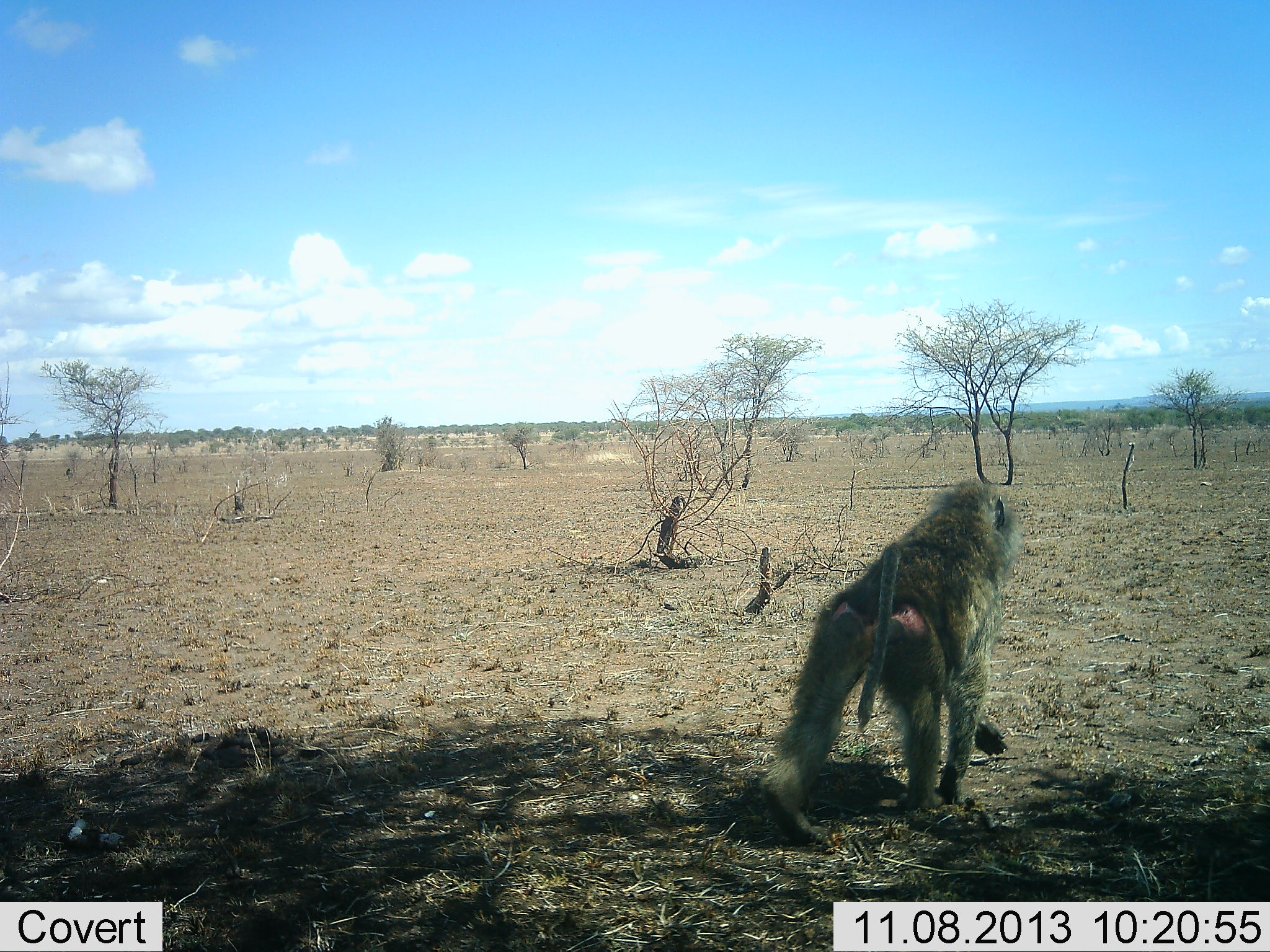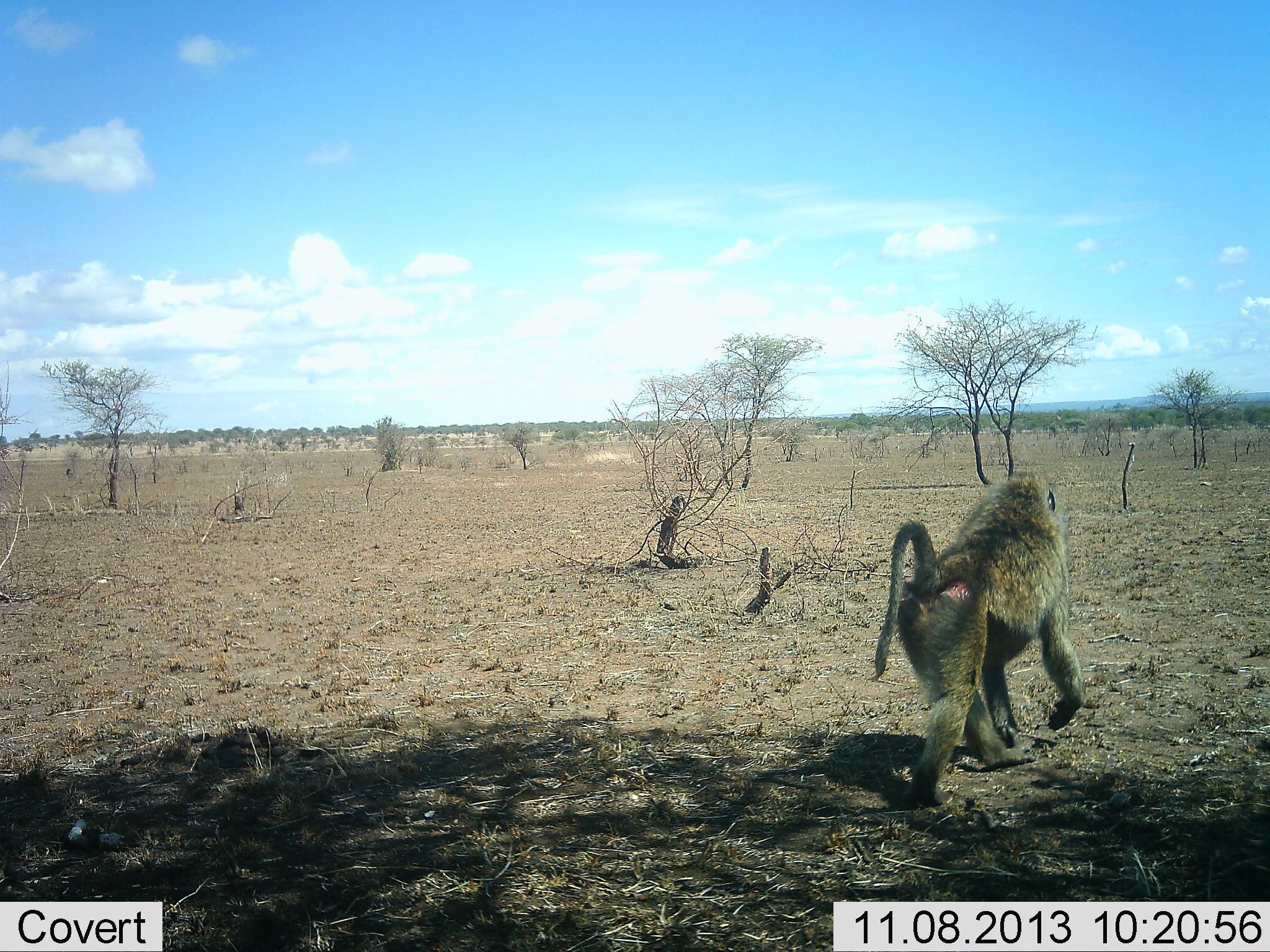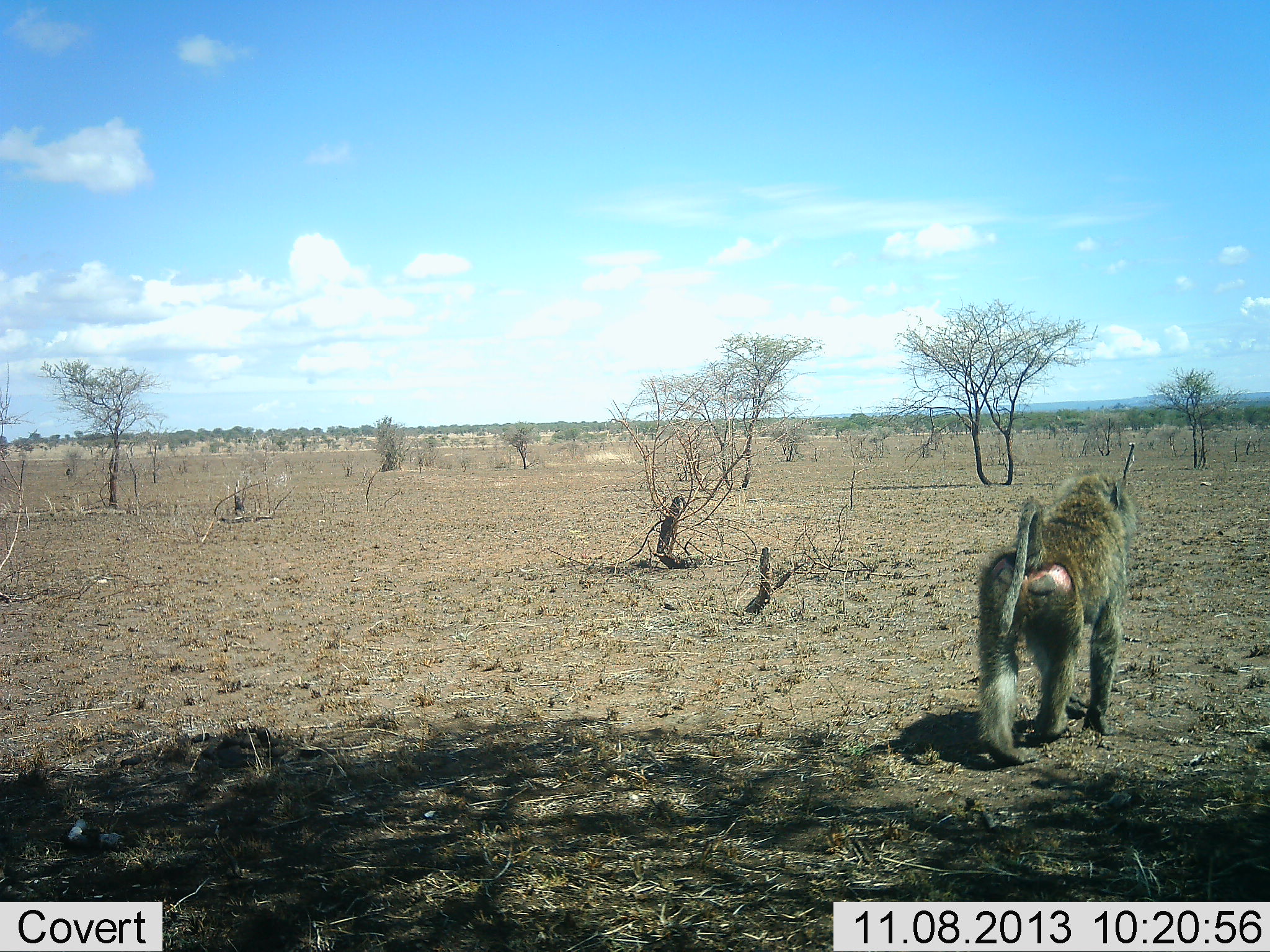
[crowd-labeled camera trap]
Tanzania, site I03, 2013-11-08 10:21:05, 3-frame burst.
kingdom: Animalia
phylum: Chordata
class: Mammalia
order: Primates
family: Cercopithecidae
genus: Papio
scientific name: Papio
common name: baboon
Baboon (Papio), count 1. Behavior (volunteer vote fractions): standing 0%, resting 0%, moving 100%, interacting 0%. Young present (vote fraction): 0%. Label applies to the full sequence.